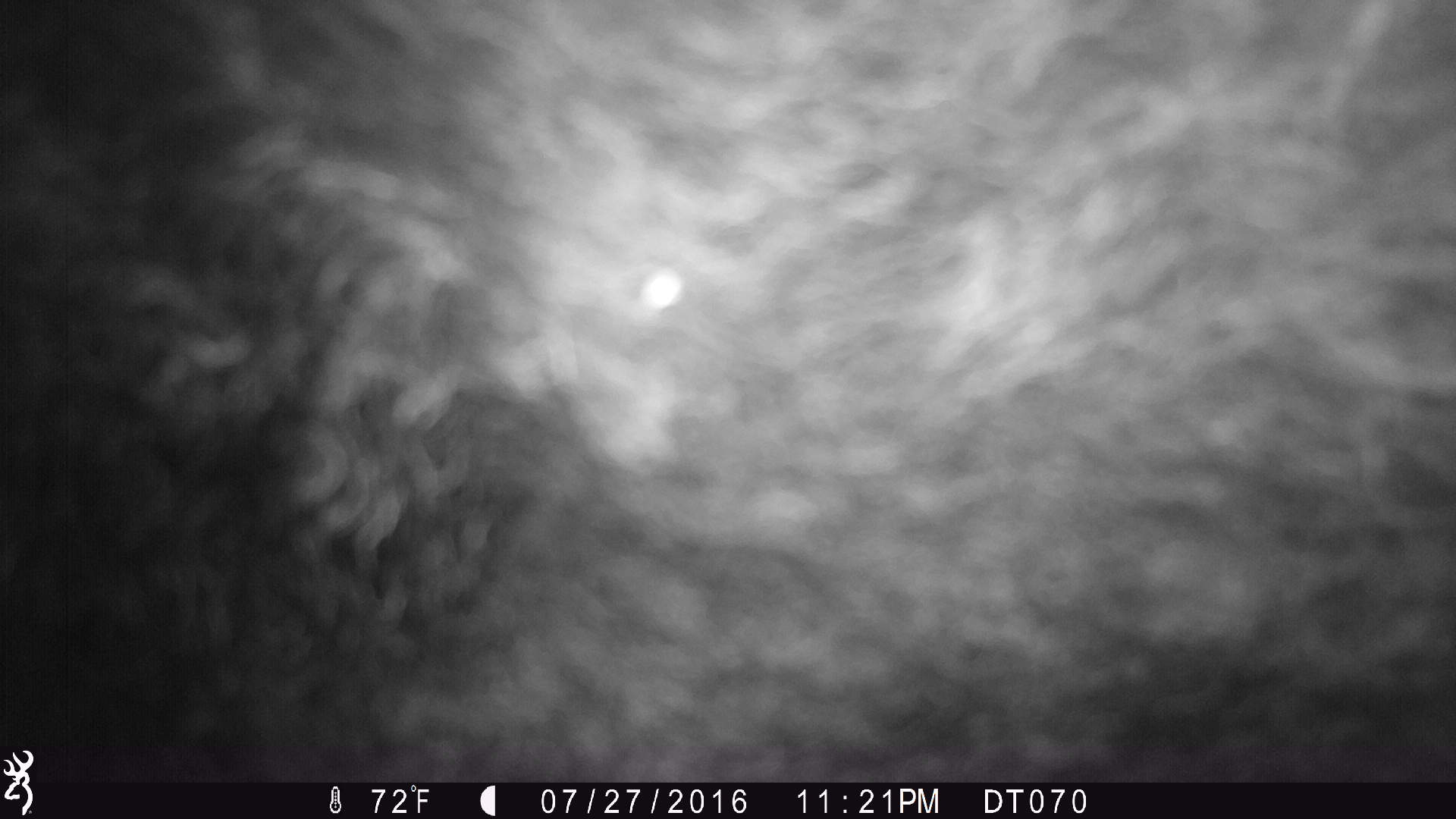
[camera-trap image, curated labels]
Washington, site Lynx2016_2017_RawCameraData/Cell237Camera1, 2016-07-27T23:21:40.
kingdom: Animalia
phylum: Chordata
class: Mammalia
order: Artiodactyla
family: Bovidae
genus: Bos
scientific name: Bos taurus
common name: domestic cattle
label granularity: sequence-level